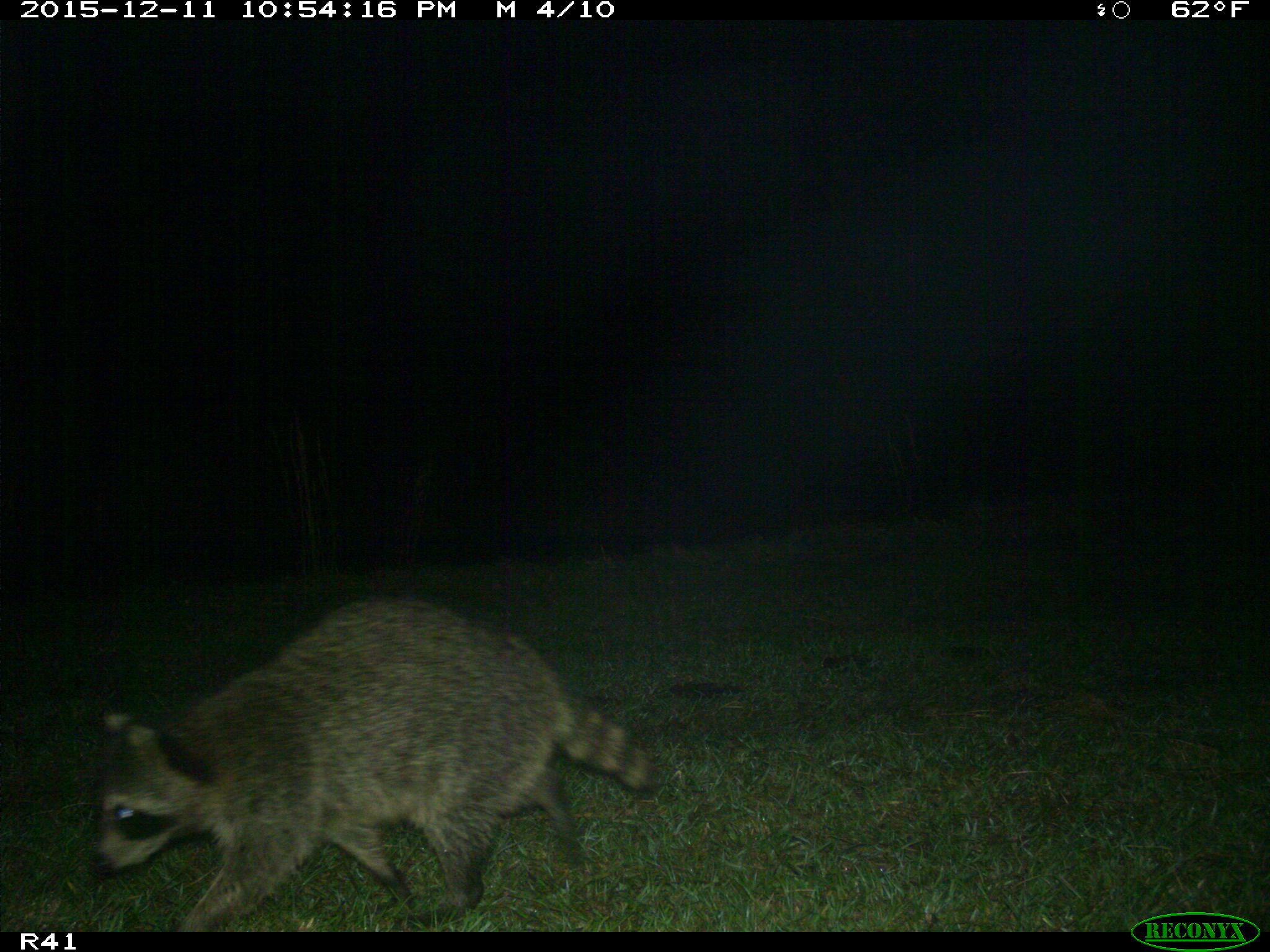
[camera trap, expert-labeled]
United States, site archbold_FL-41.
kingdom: Animalia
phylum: Chordata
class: Mammalia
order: Carnivora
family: Procyonidae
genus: Procyon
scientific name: Procyon lotor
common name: common raccoon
Procyon lotor (common raccoon).